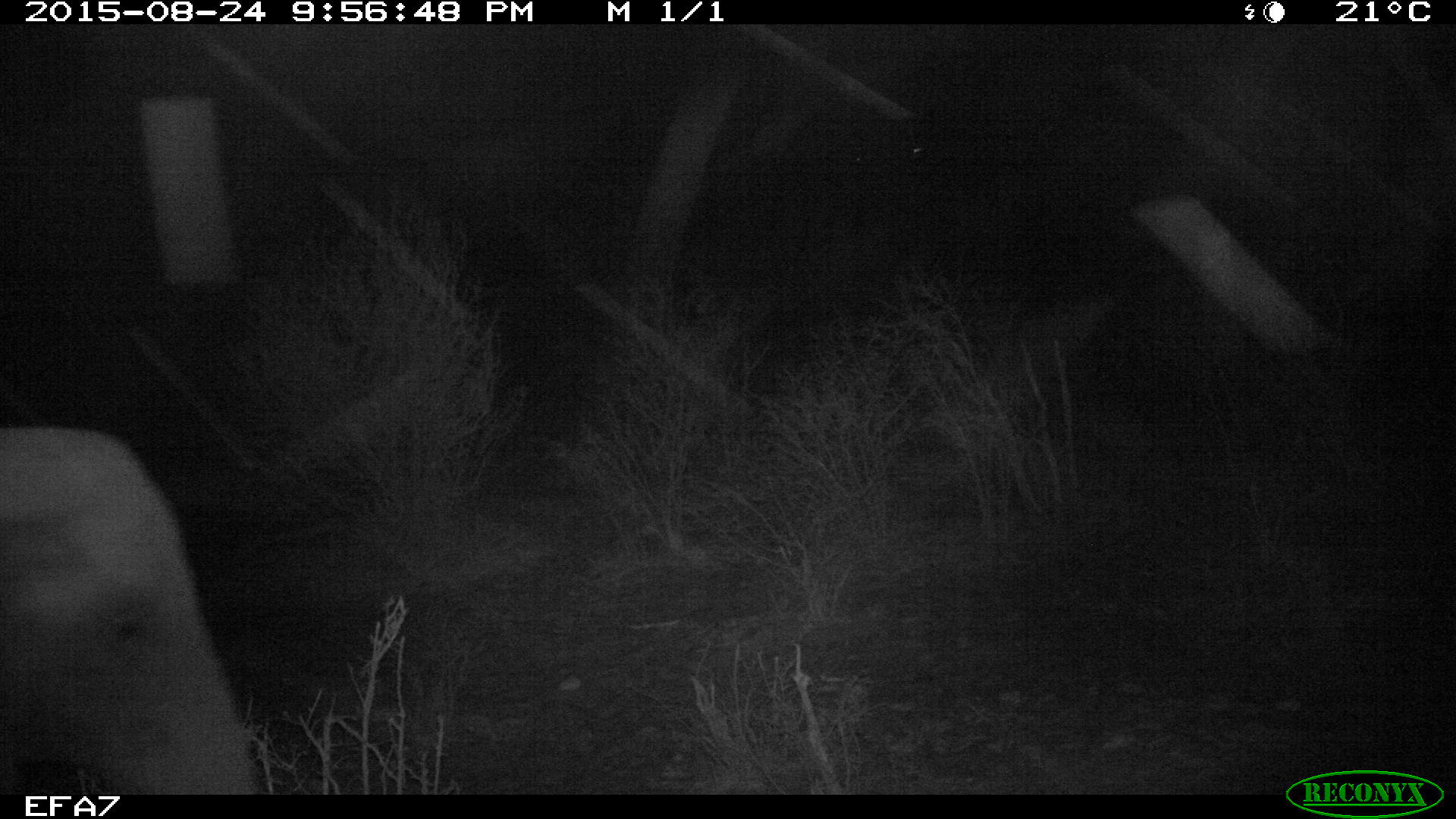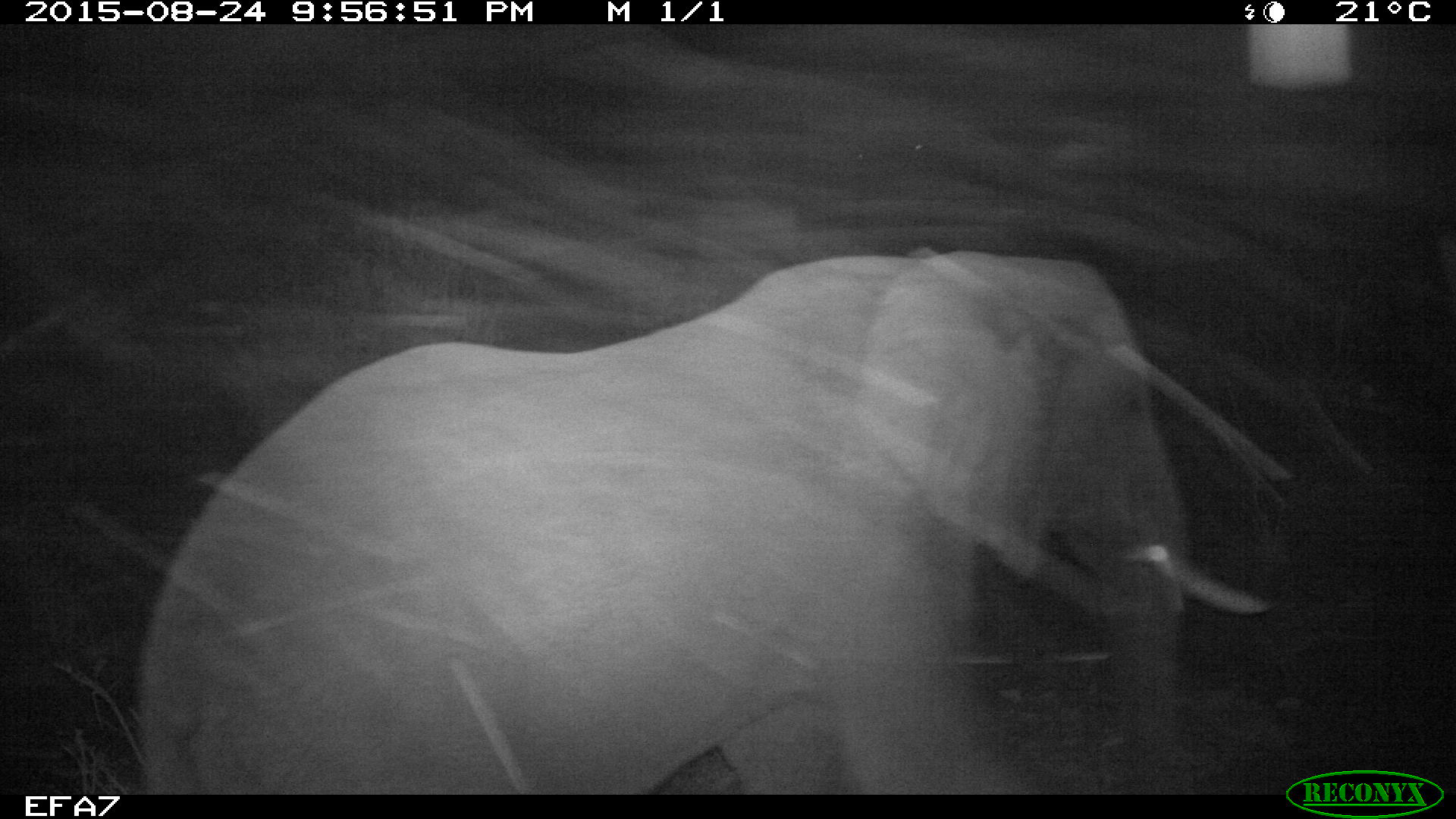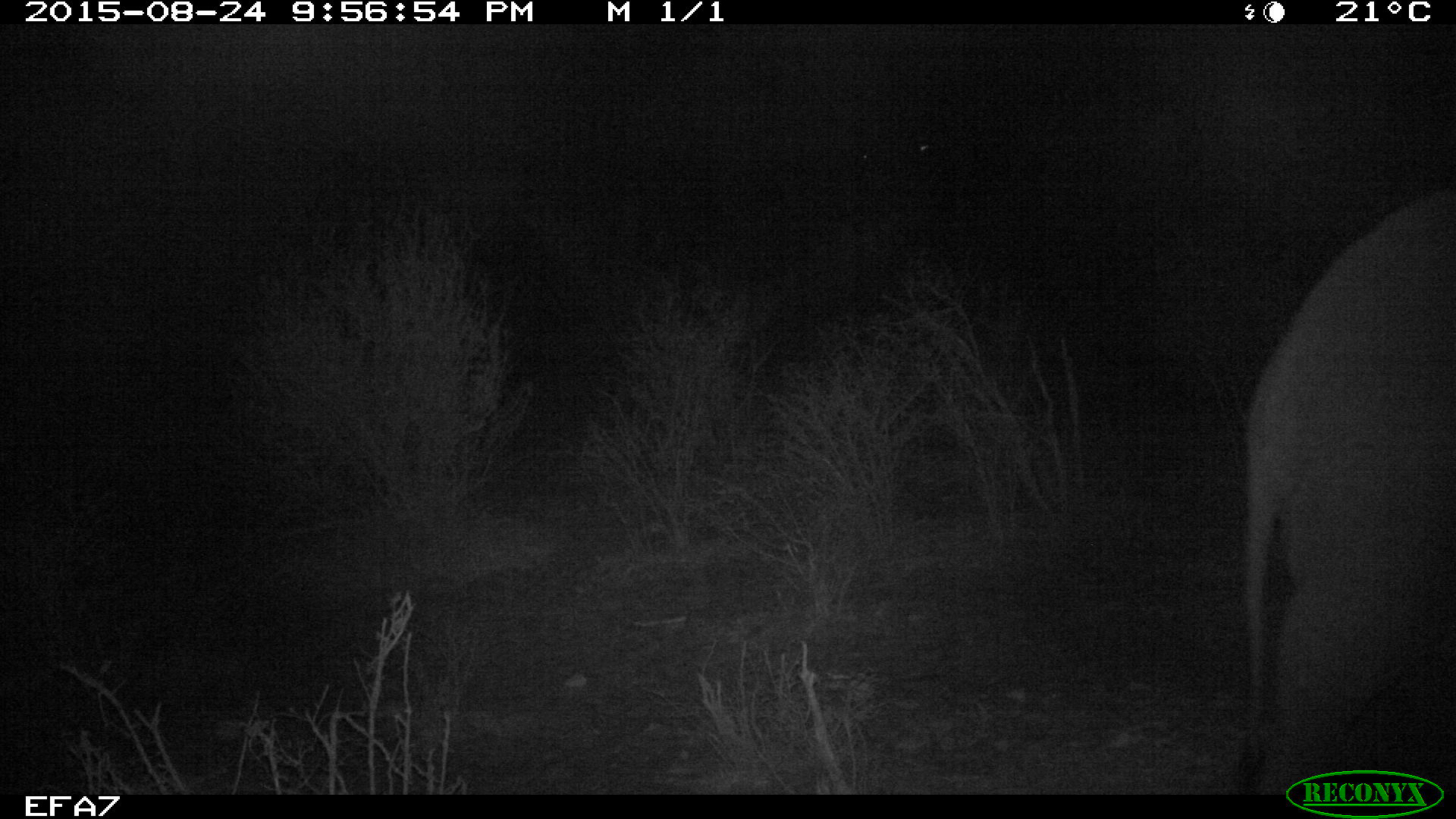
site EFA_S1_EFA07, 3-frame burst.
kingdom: Animalia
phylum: Chordata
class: Mammalia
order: Proboscidea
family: Elephantidae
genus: Loxodonta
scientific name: Loxodonta africana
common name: african bush elephant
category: elephant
Elephant (african bush elephant) (Loxodonta africana), count 1. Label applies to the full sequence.